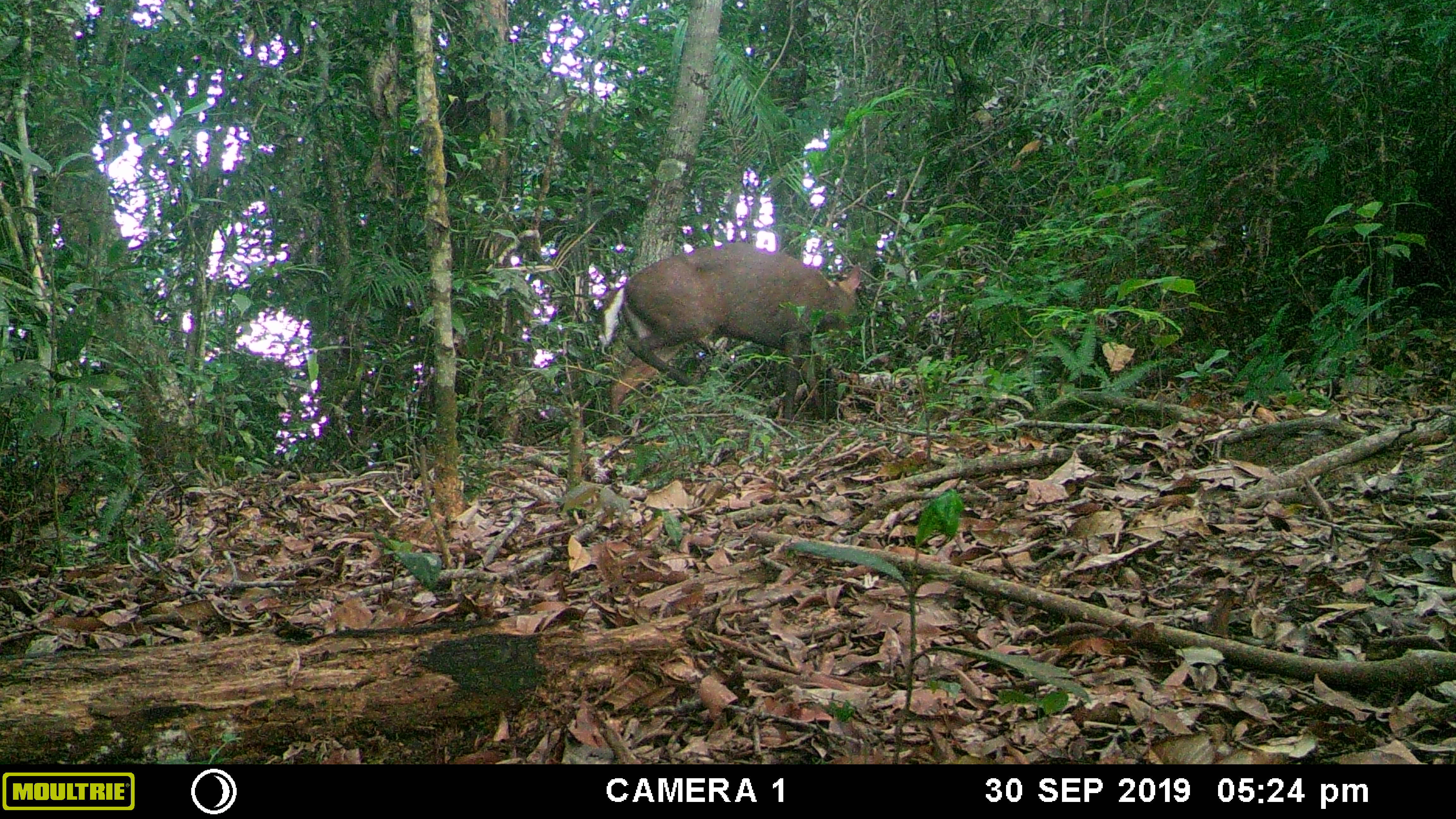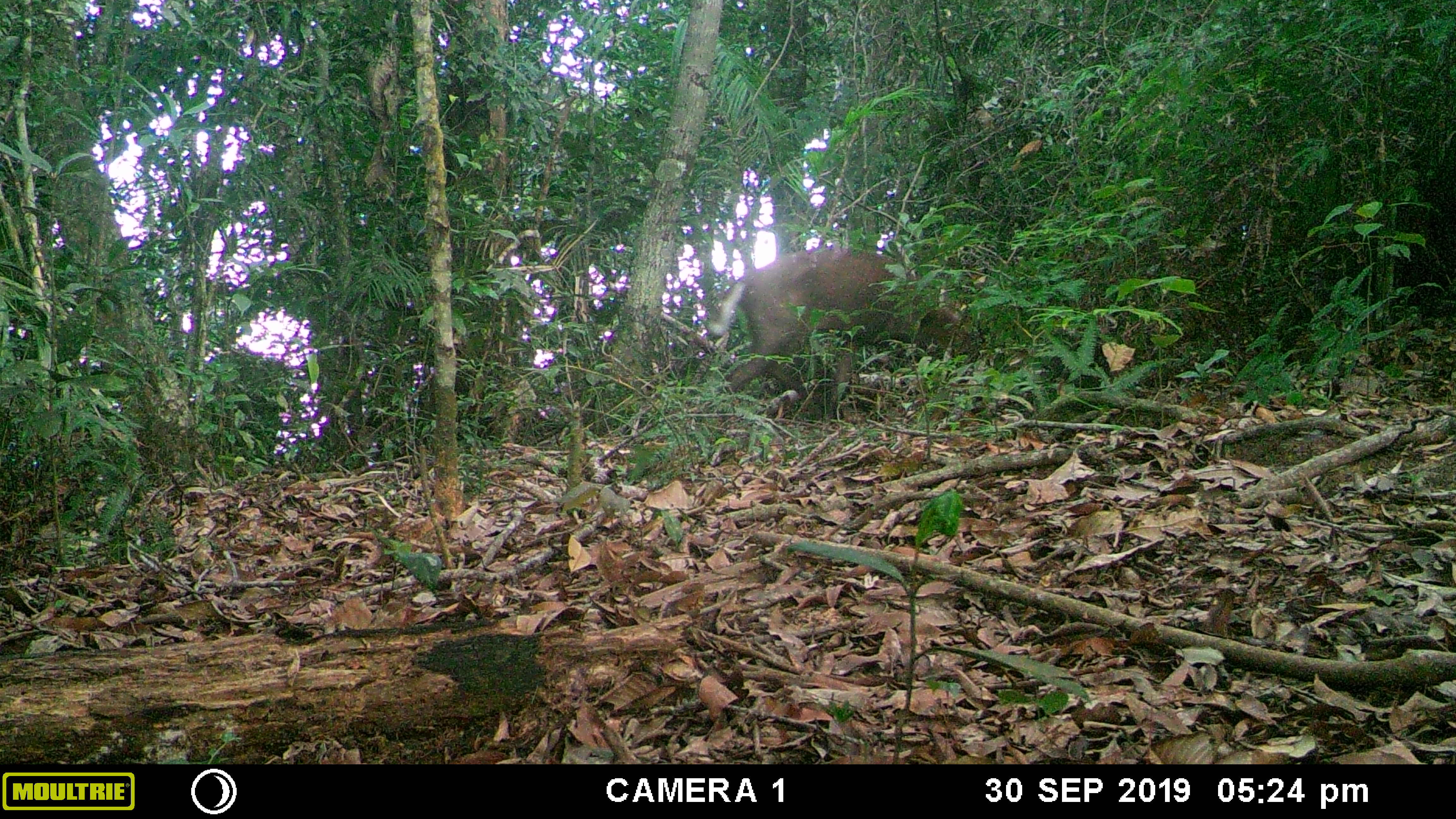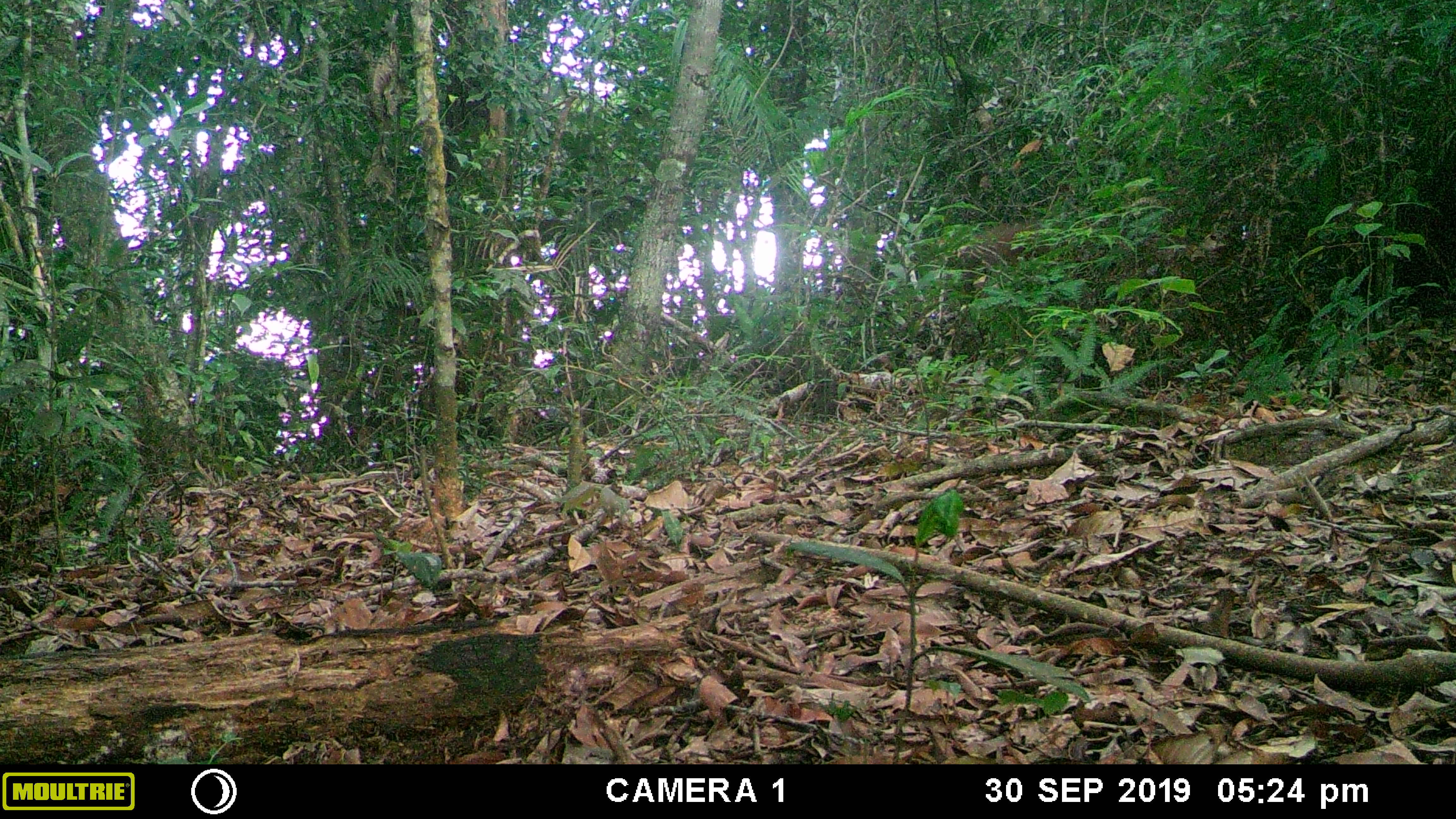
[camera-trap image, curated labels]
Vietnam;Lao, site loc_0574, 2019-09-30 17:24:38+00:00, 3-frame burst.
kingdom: Animalia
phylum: Chordata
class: Mammalia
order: Artiodactyla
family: Cervidae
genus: Muntiacus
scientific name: Muntiacus rooseveltorum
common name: roosevelt's muntjac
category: roosevelts muntjac group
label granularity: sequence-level